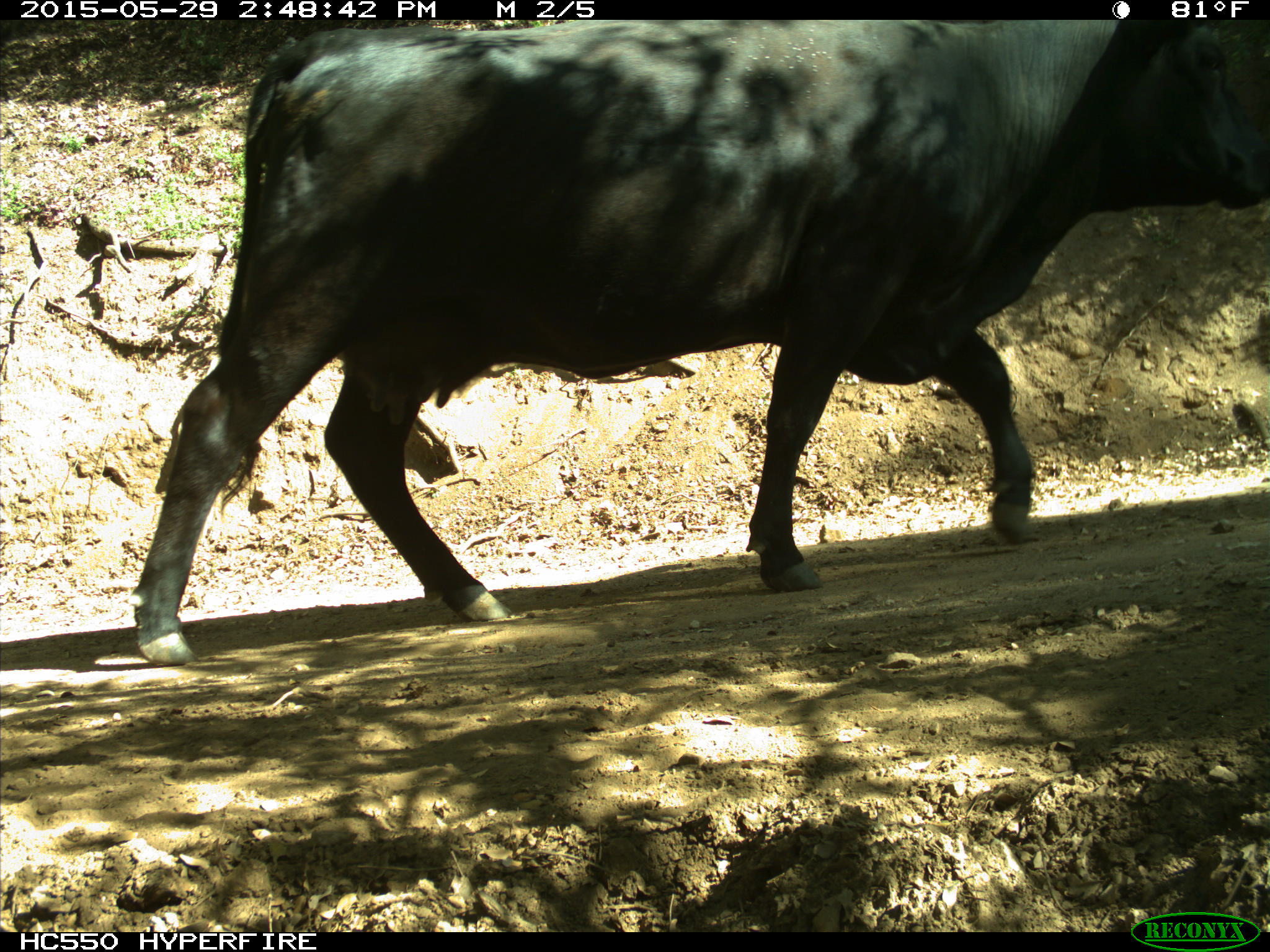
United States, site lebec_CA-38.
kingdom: Animalia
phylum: Chordata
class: Mammalia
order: Artiodactyla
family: Bovidae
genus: Bos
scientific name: Bos taurus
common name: domestic cow